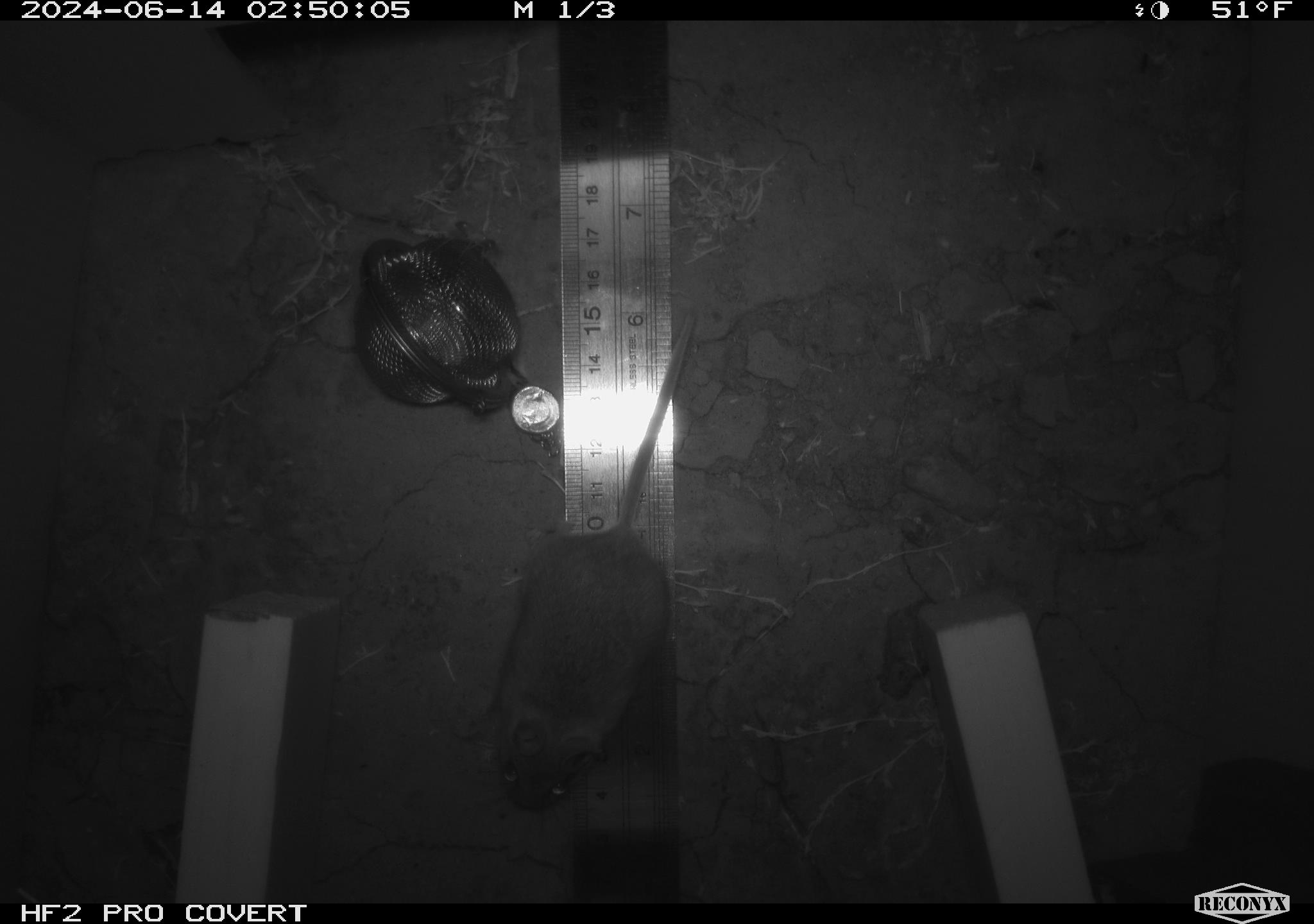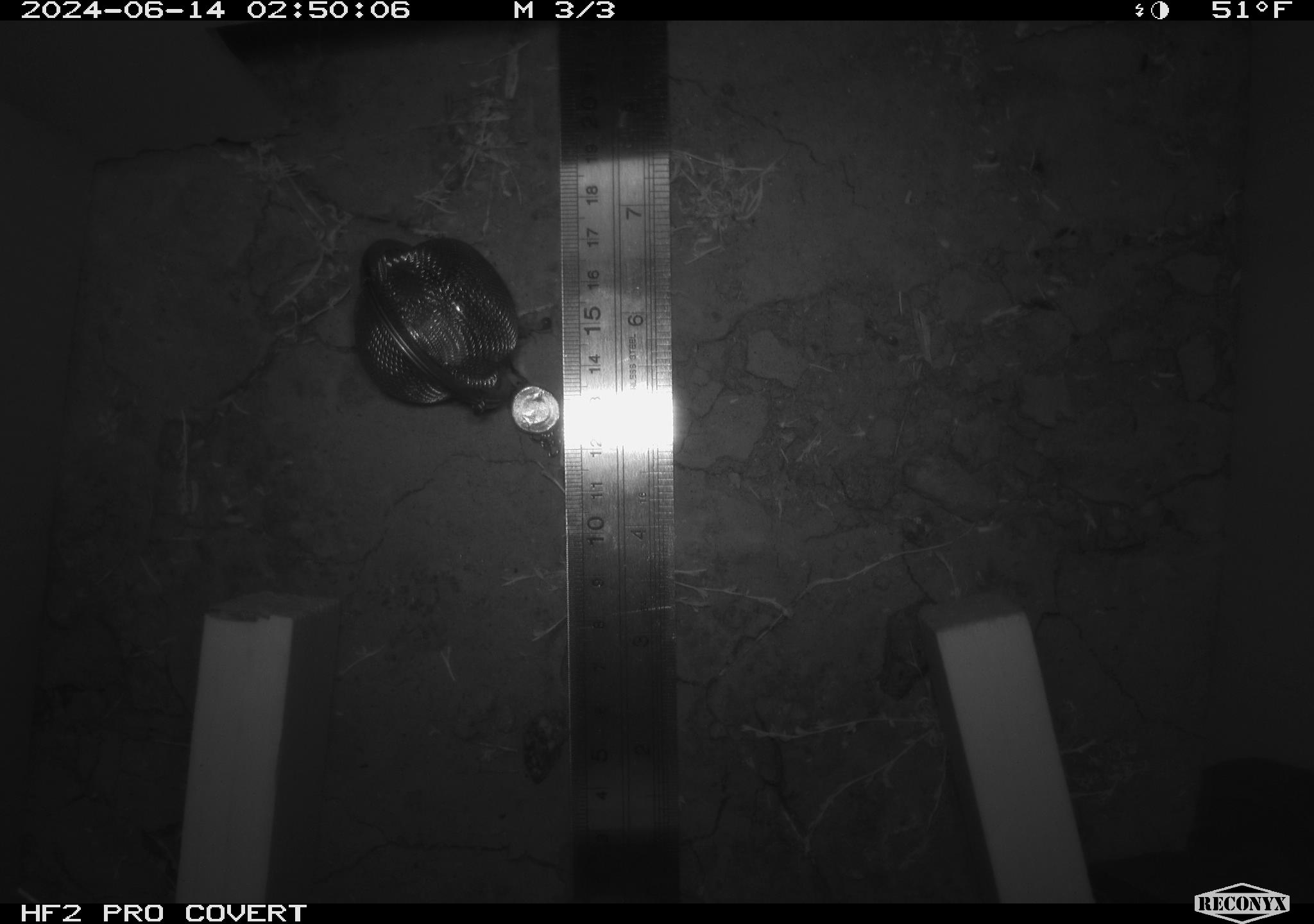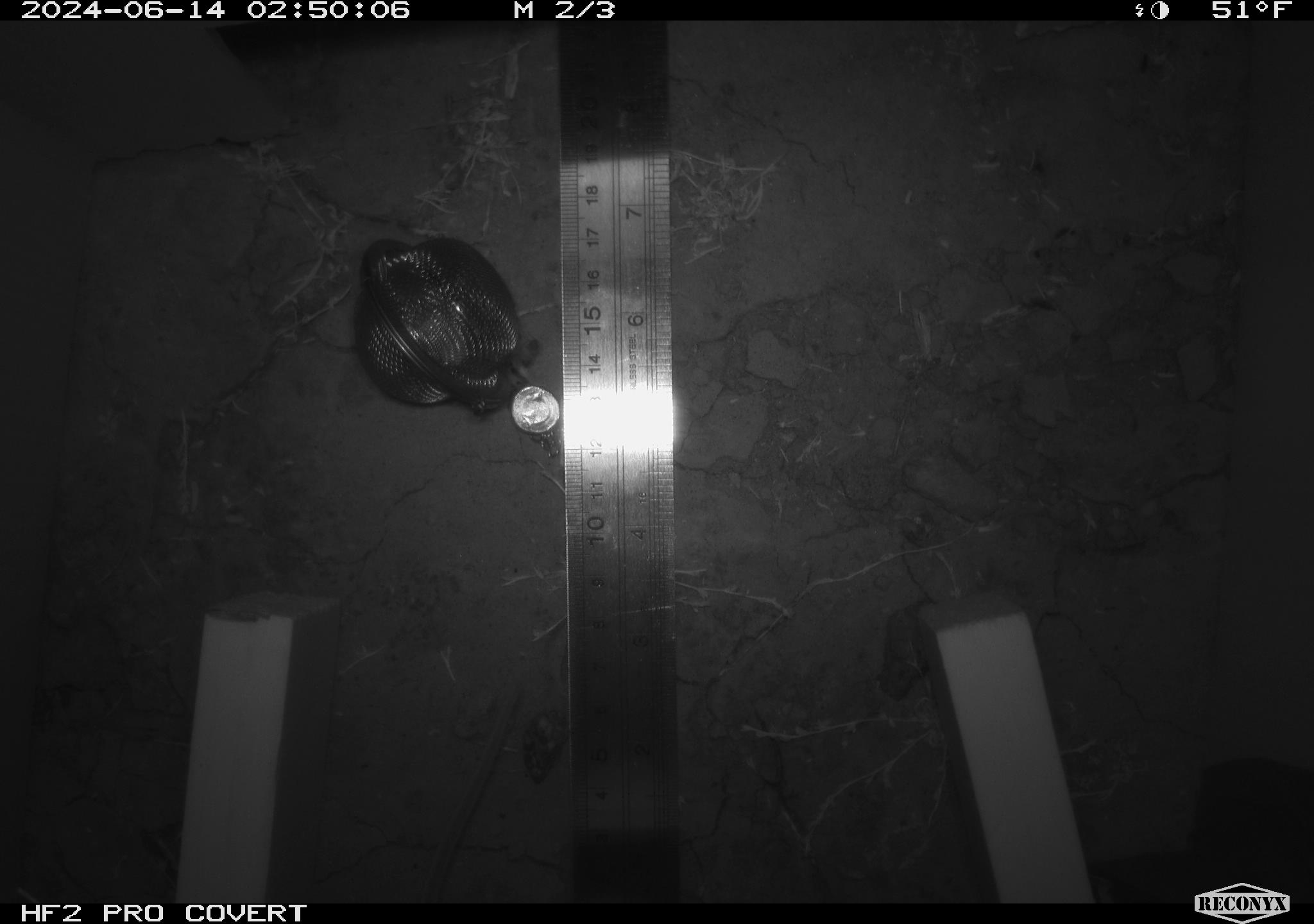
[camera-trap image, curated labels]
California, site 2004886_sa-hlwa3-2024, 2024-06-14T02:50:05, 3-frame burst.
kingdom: Animalia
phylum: Chordata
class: Mammalia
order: Rodentia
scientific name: Rodentia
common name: mouse species